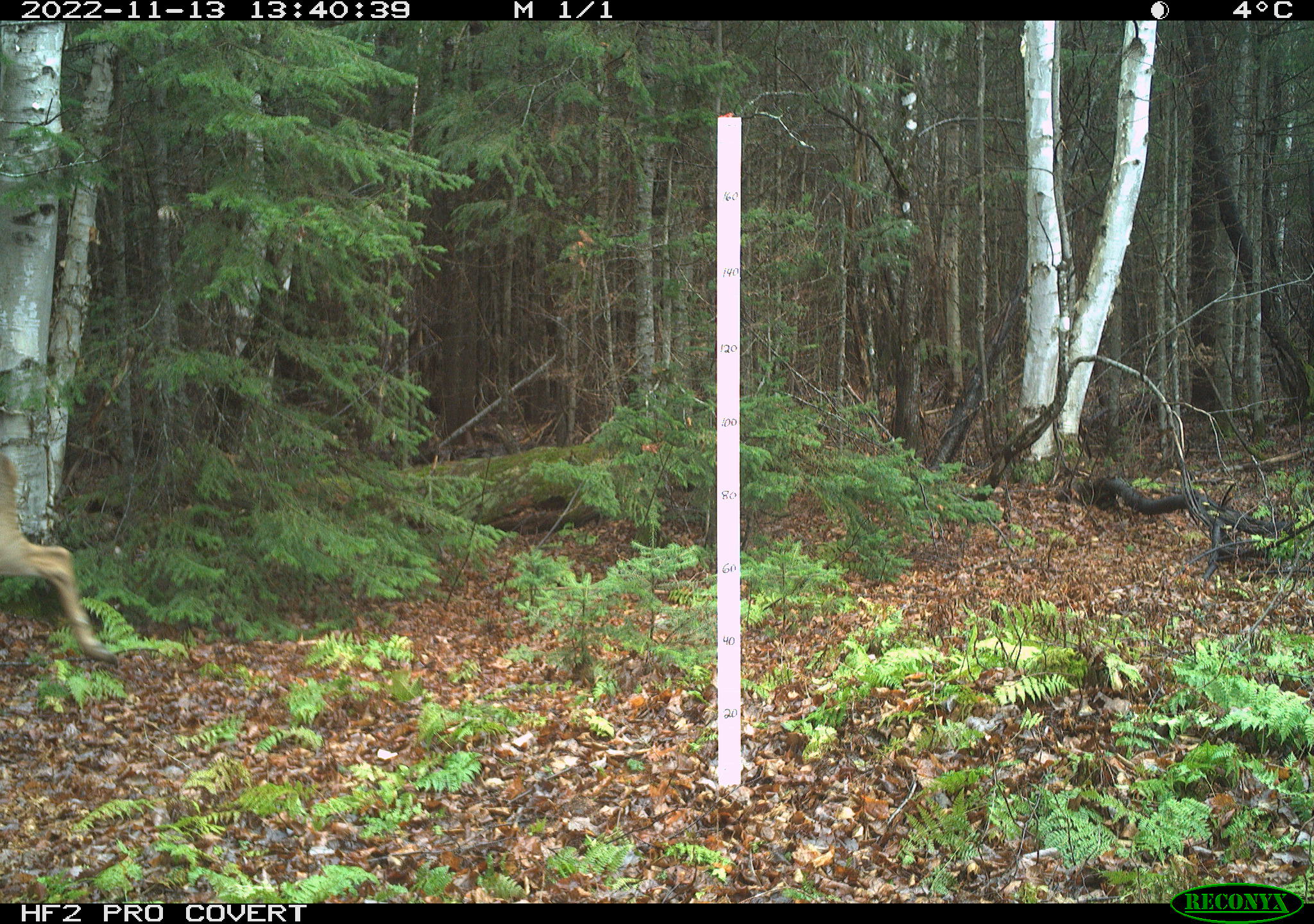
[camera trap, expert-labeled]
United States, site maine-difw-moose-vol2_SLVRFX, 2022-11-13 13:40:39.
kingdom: Animalia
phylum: Chordata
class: Mammalia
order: Artiodactyla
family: Cervidae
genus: Odocoileus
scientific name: Odocoileus virginianus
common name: white-tailed deer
White-tailed deer (Odocoileus virginianus).